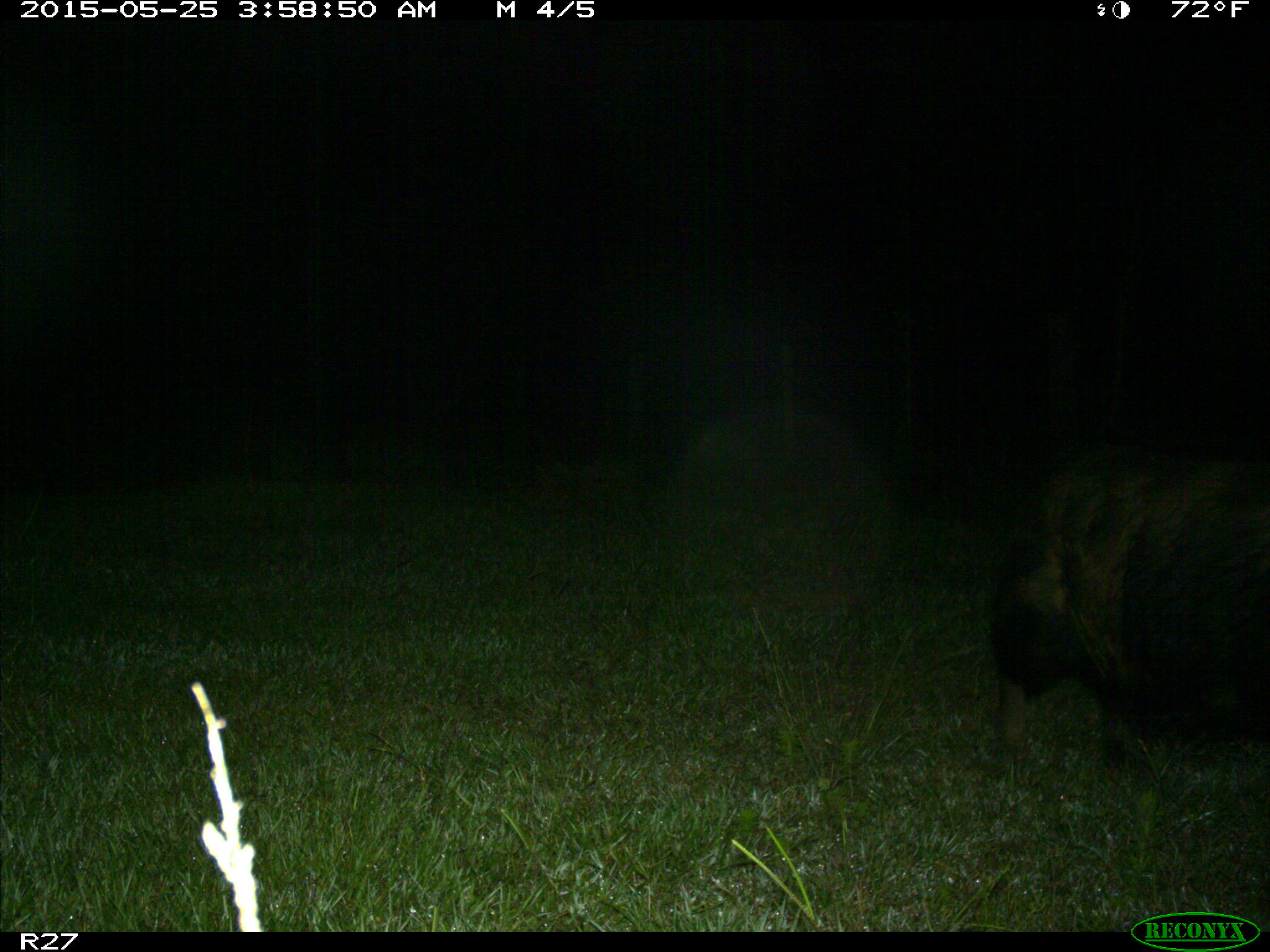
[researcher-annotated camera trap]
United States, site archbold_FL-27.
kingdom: Animalia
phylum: Chordata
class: Mammalia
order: Artiodactyla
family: Suidae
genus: Sus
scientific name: Sus scrofa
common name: wild boar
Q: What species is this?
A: Sus scrofa (wild boar).